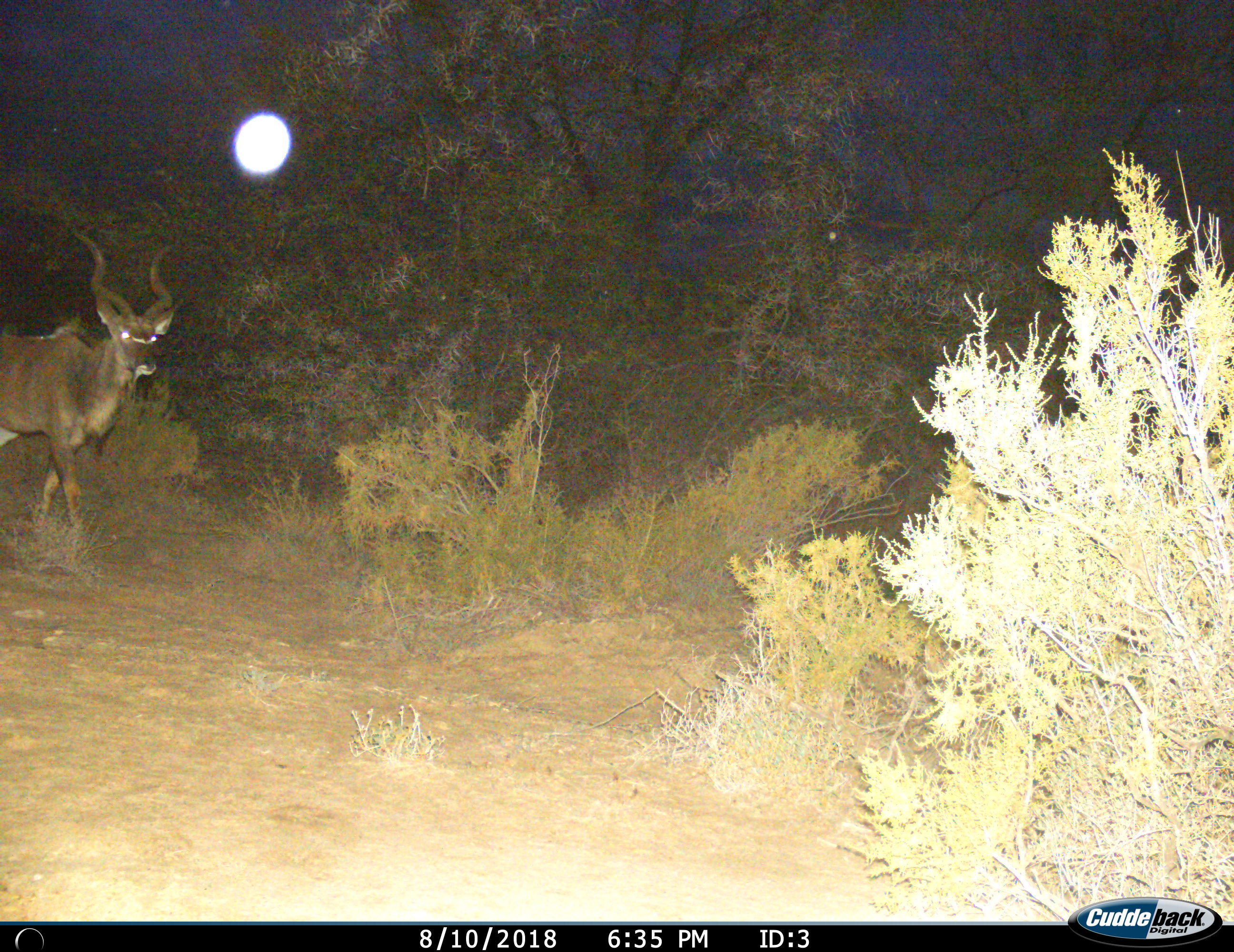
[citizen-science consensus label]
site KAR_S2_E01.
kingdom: Animalia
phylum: Chordata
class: Mammalia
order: Artiodactyla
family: Bovidae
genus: Tragelaphus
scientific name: Tragelaphus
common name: kudu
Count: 1.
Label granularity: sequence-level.